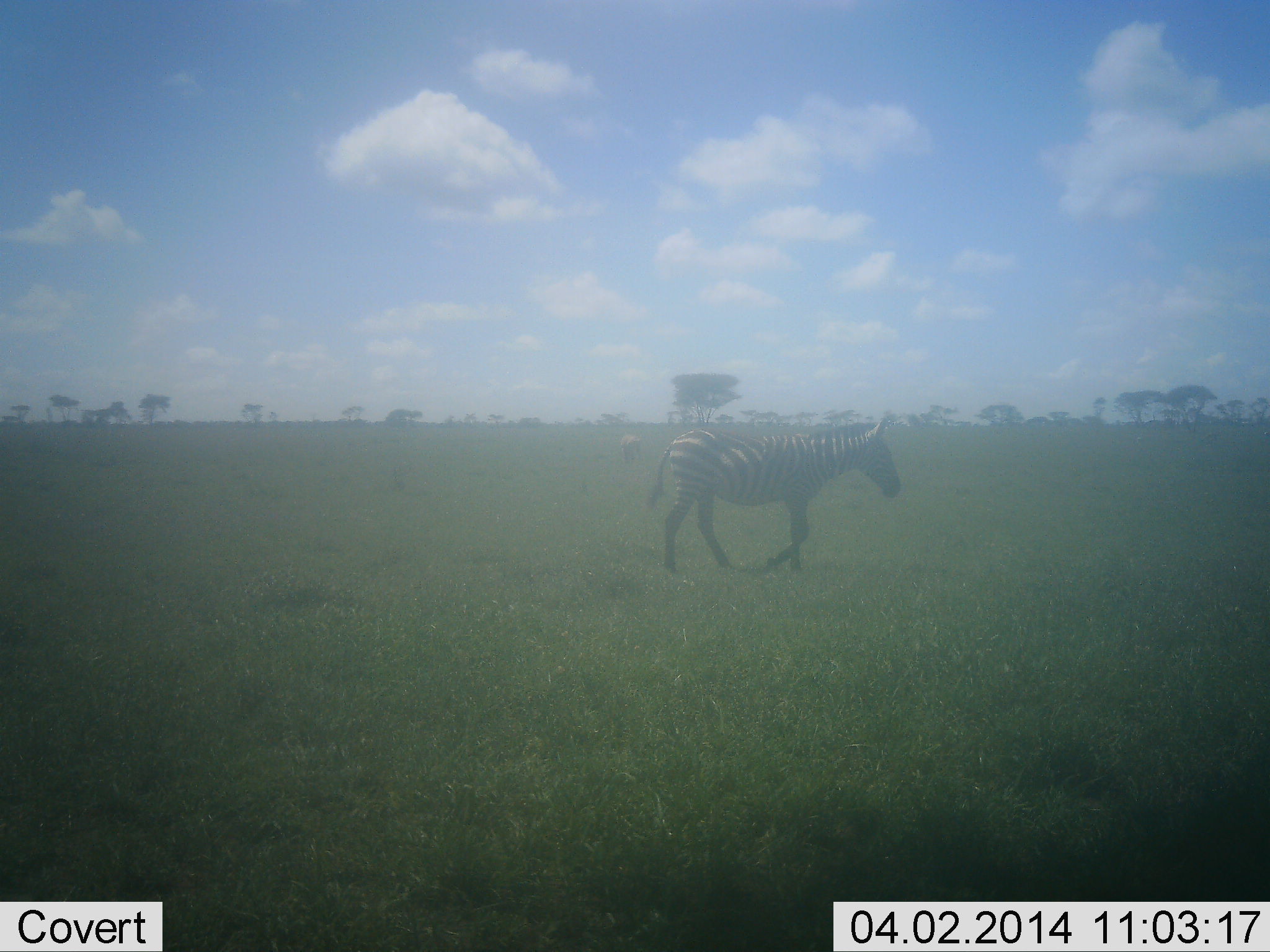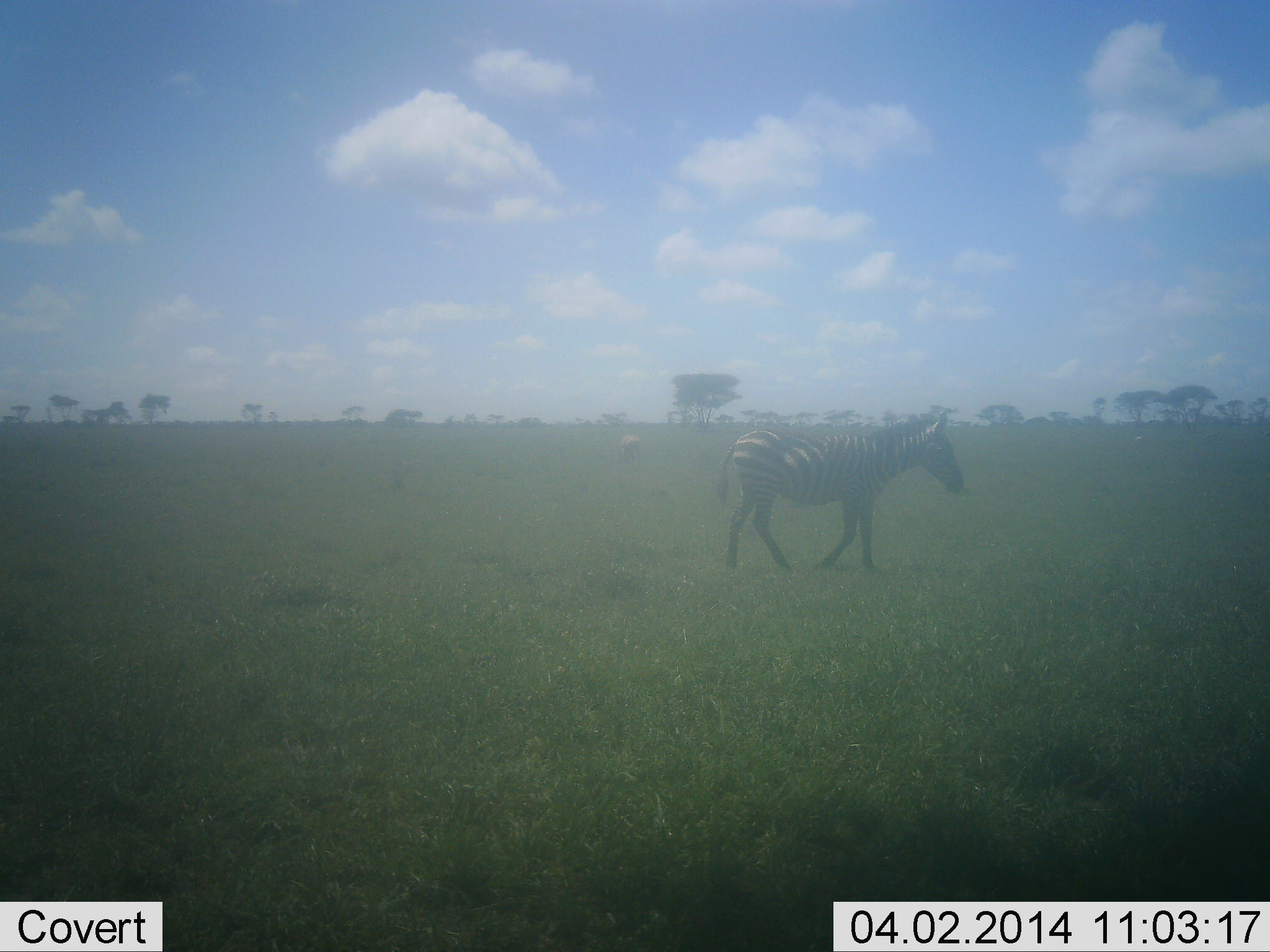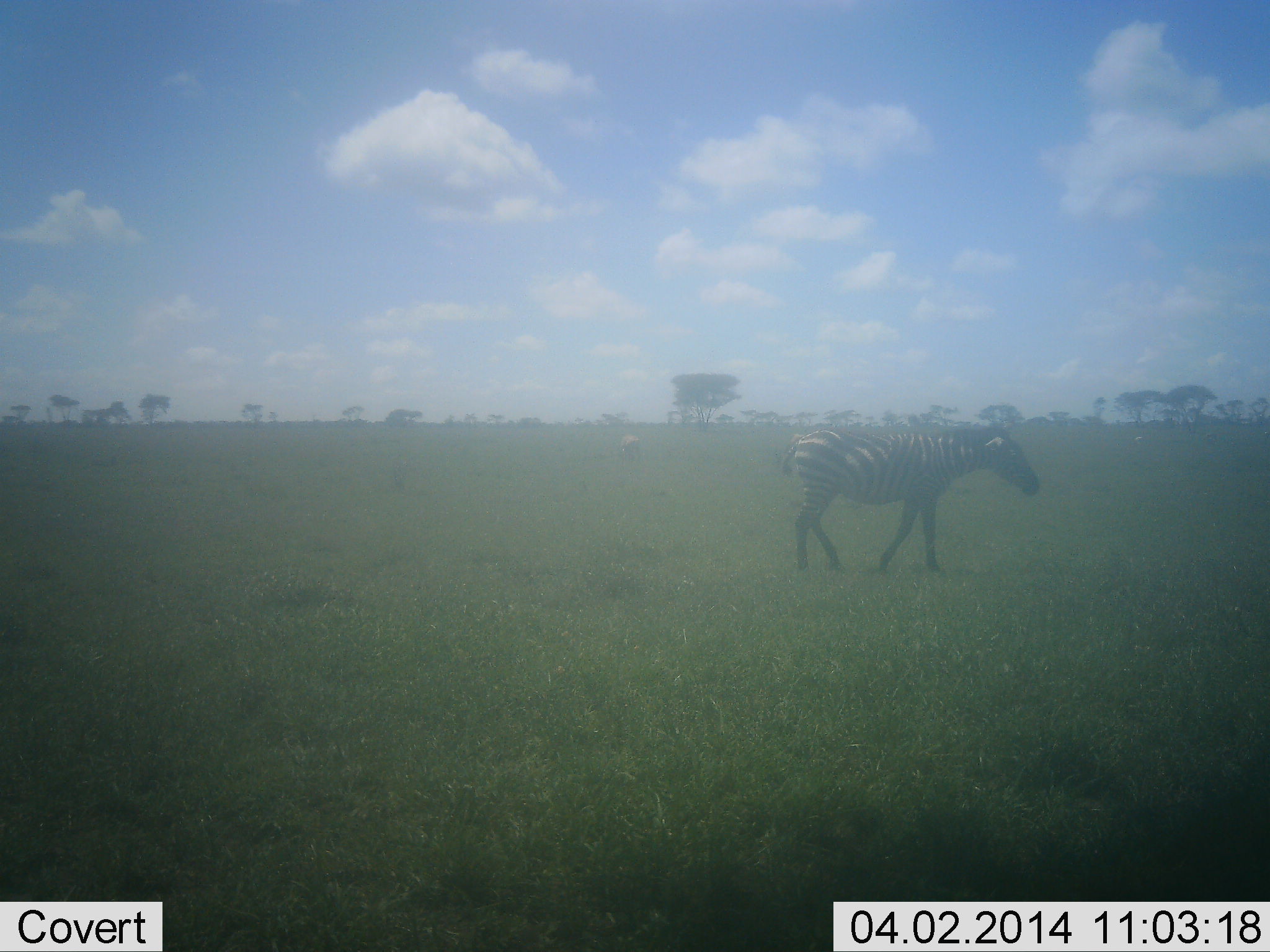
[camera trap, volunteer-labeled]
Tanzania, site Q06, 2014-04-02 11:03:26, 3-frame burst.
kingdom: Animalia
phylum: Chordata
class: Mammalia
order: Perissodactyla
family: Equidae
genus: Equus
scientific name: Equus quagga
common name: plains zebra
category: zebra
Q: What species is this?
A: Zebra (plains zebra) (Equus quagga).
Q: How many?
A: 1.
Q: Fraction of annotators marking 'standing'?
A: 0%.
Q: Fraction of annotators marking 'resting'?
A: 0%.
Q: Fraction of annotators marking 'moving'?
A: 100%.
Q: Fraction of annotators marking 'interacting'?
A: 0%.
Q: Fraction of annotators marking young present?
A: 0%.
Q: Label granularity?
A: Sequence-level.